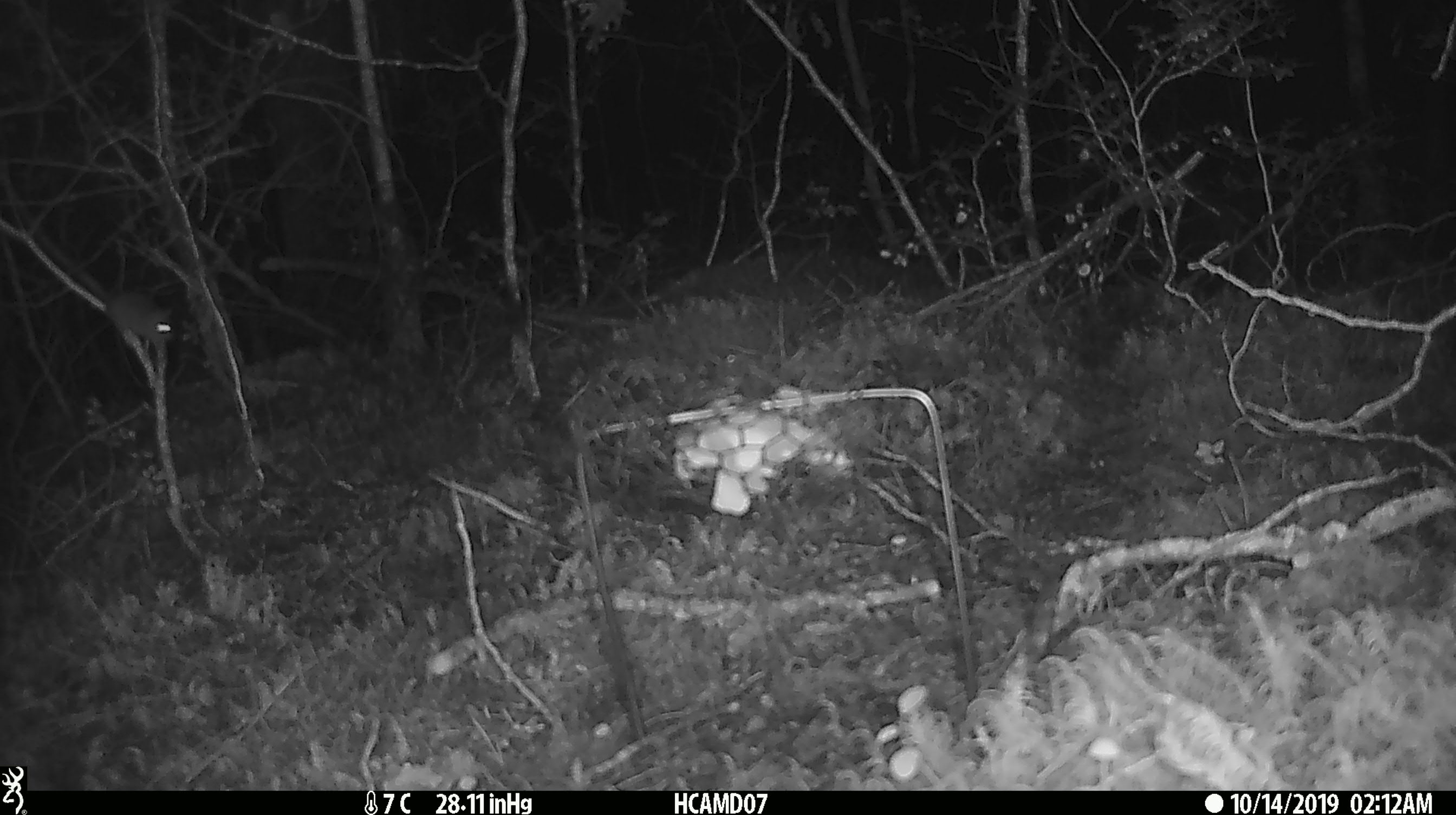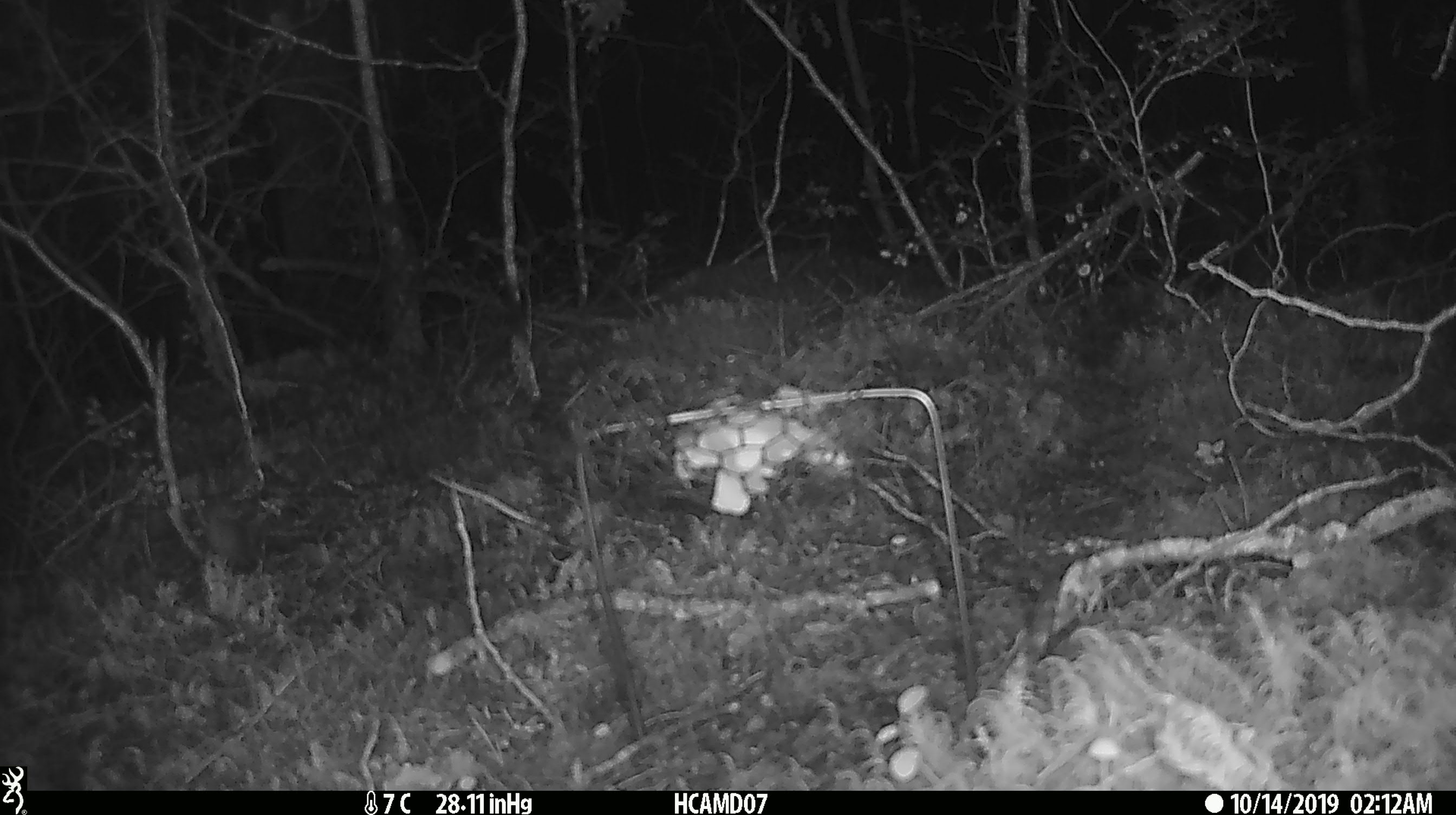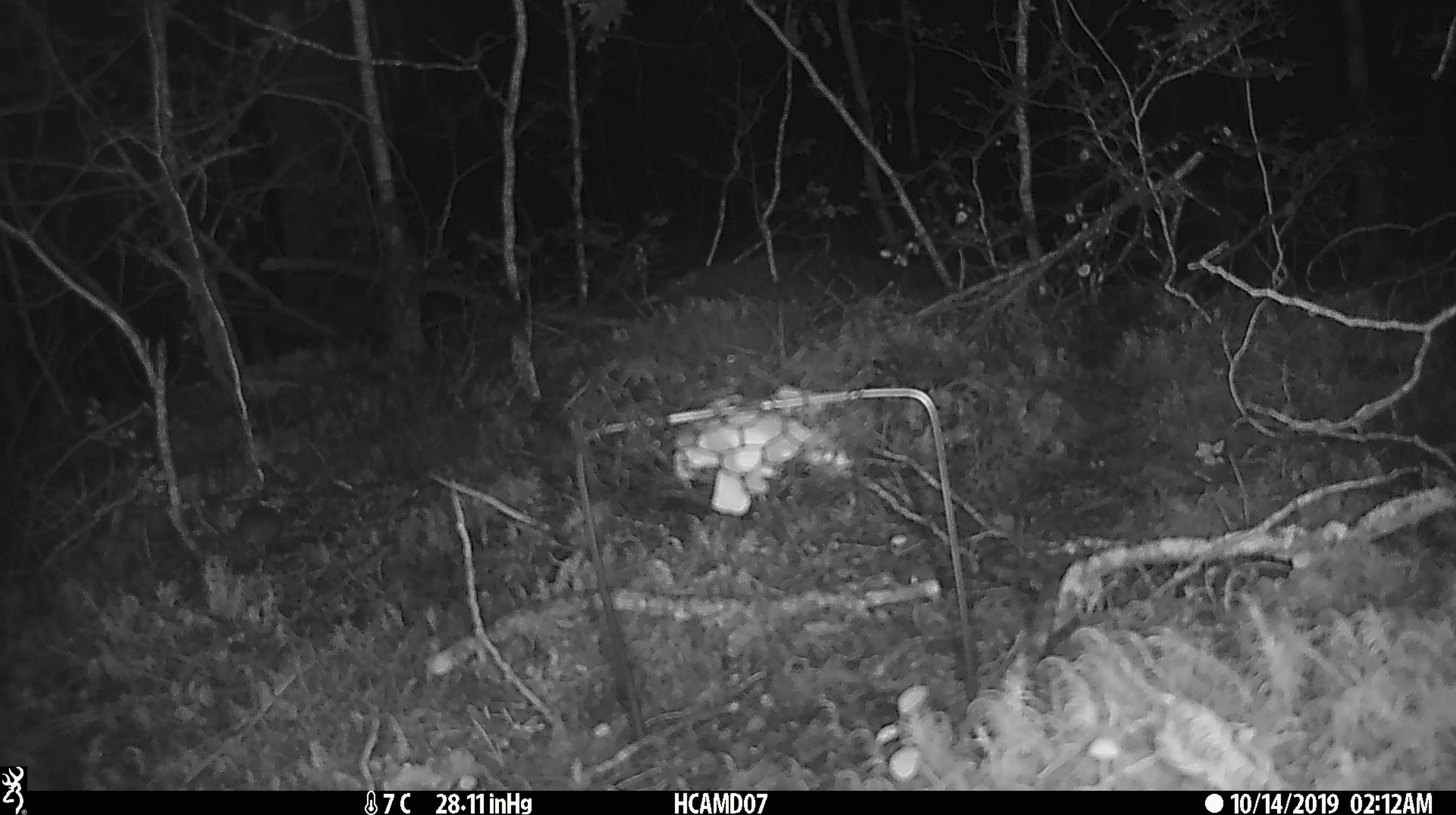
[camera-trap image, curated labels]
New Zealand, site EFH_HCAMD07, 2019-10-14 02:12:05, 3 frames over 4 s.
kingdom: Animalia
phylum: Chordata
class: Mammalia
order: Rodentia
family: Muridae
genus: Mus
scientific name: Mus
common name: mouse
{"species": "mouse (Mus)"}